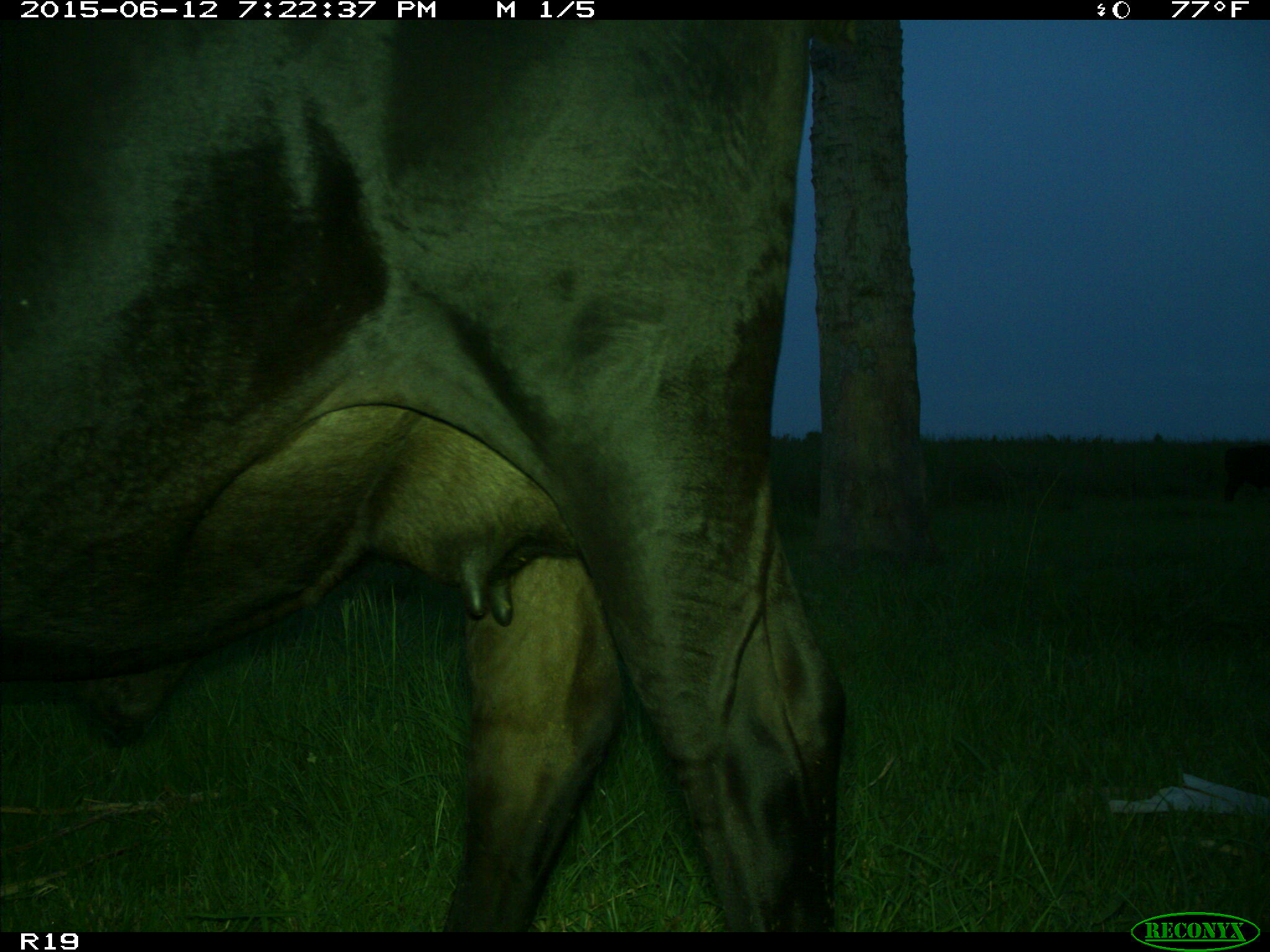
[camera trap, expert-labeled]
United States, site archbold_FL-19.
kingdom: Animalia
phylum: Chordata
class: Mammalia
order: Artiodactyla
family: Bovidae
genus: Bos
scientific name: Bos taurus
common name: domestic cow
Bos taurus (domestic cow).